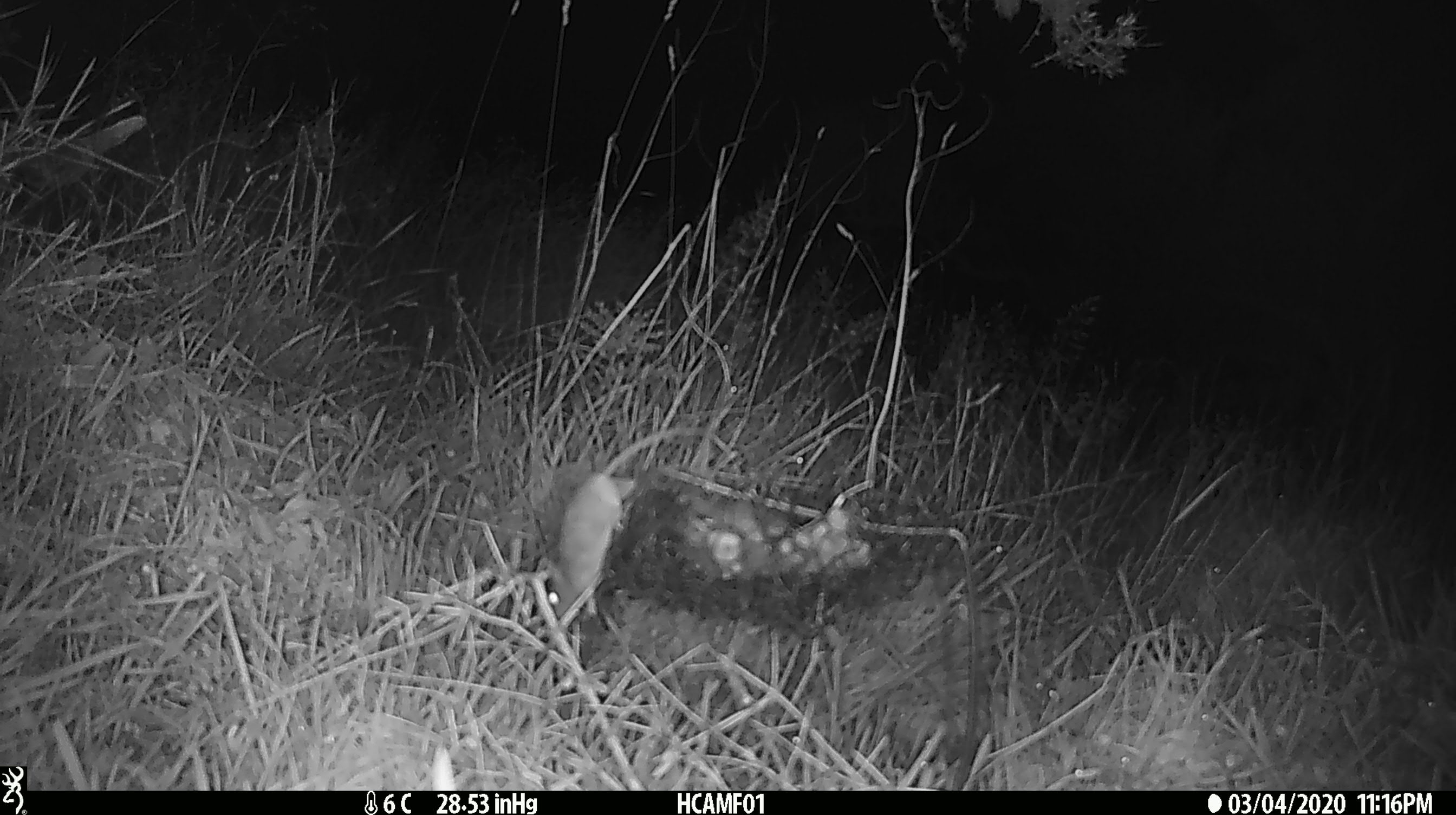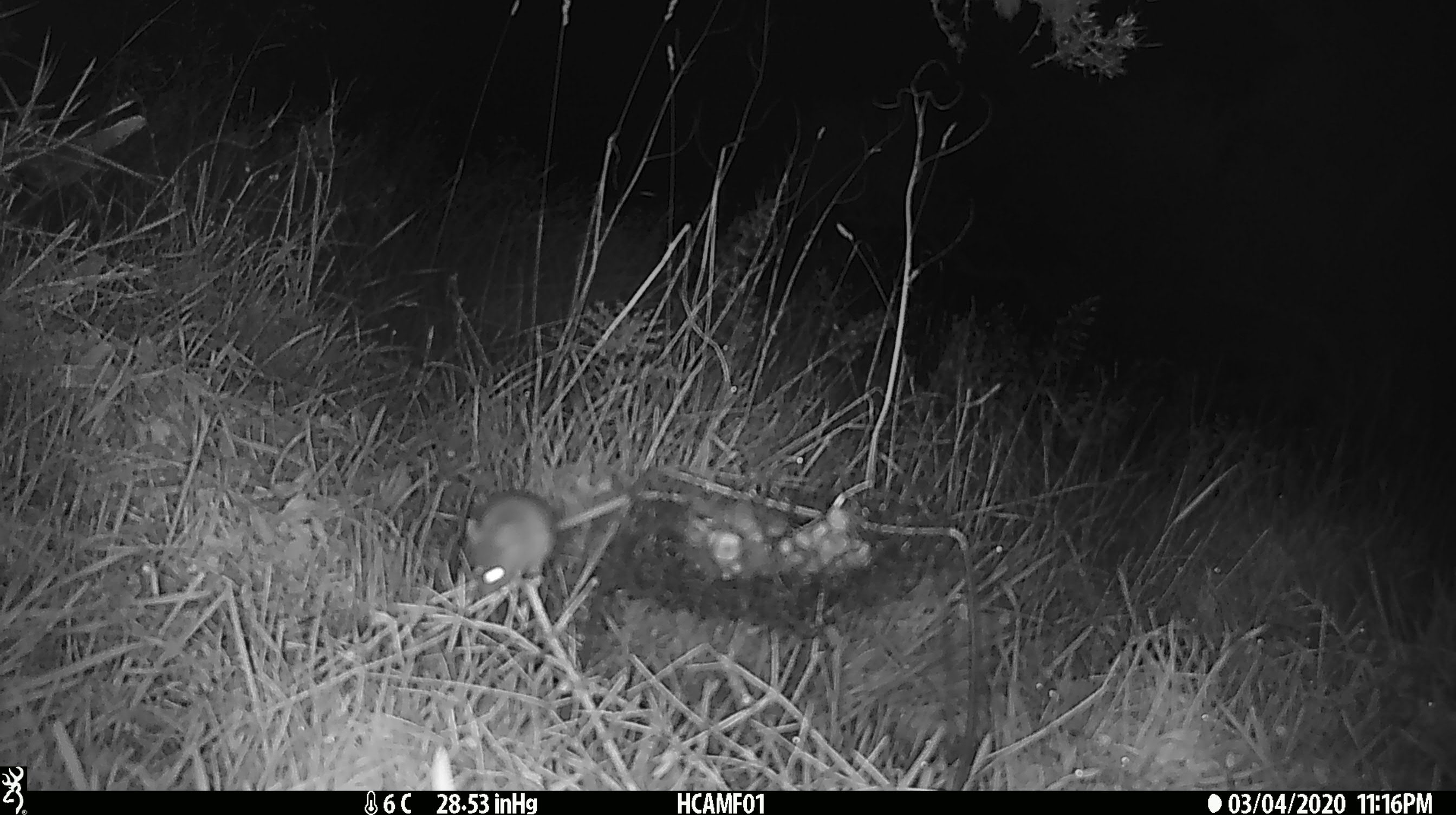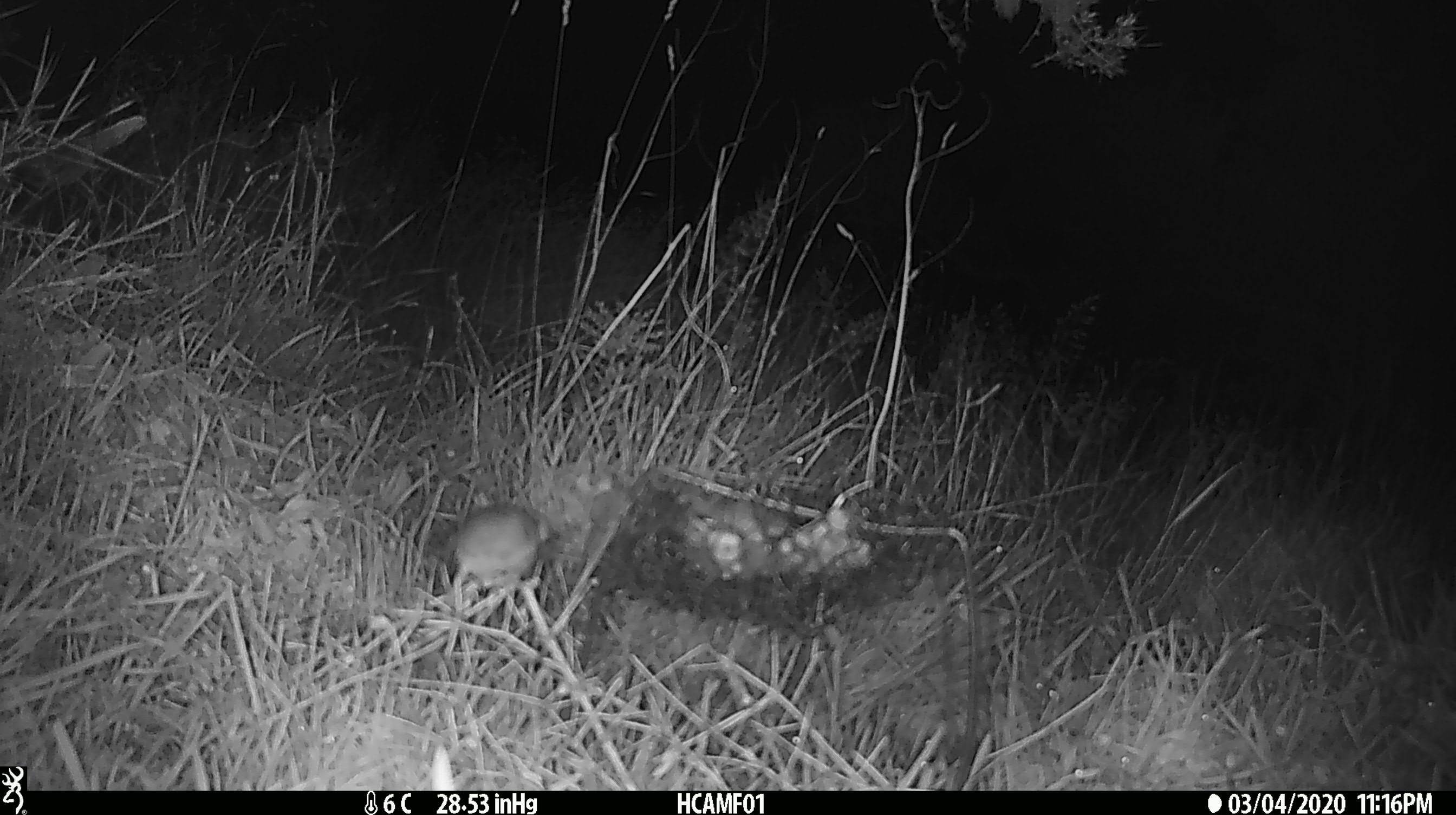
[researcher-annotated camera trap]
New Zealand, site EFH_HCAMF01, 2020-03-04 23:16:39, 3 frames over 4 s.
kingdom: Animalia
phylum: Chordata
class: Mammalia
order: Rodentia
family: Muridae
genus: Mus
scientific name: Mus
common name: mouse